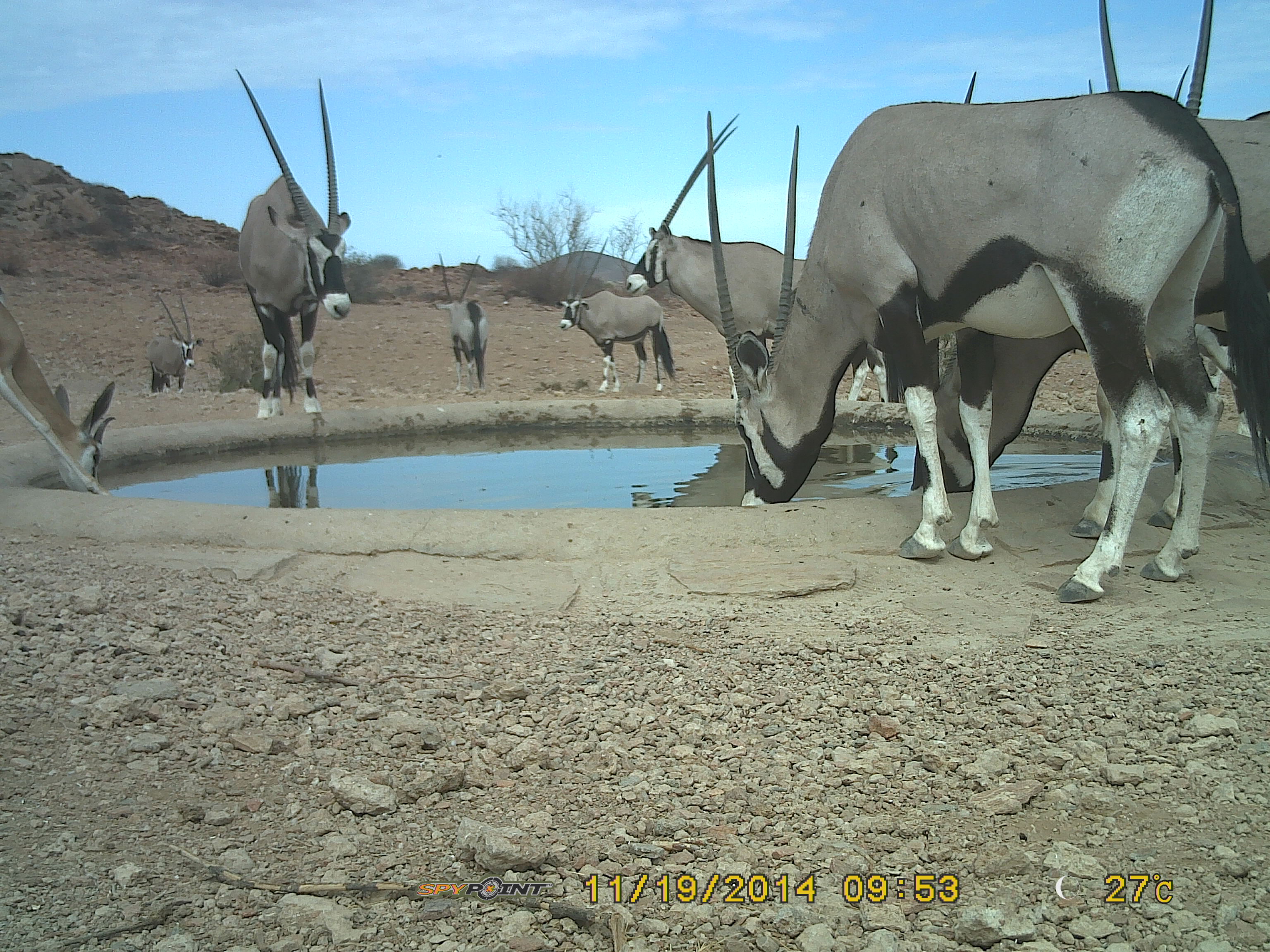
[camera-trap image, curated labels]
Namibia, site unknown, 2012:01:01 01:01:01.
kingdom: Animalia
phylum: Chordata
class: Mammalia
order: Artiodactyla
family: Bovidae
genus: Oryx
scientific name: Oryx gazella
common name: gemsbok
Oryx gazella (gemsbok).